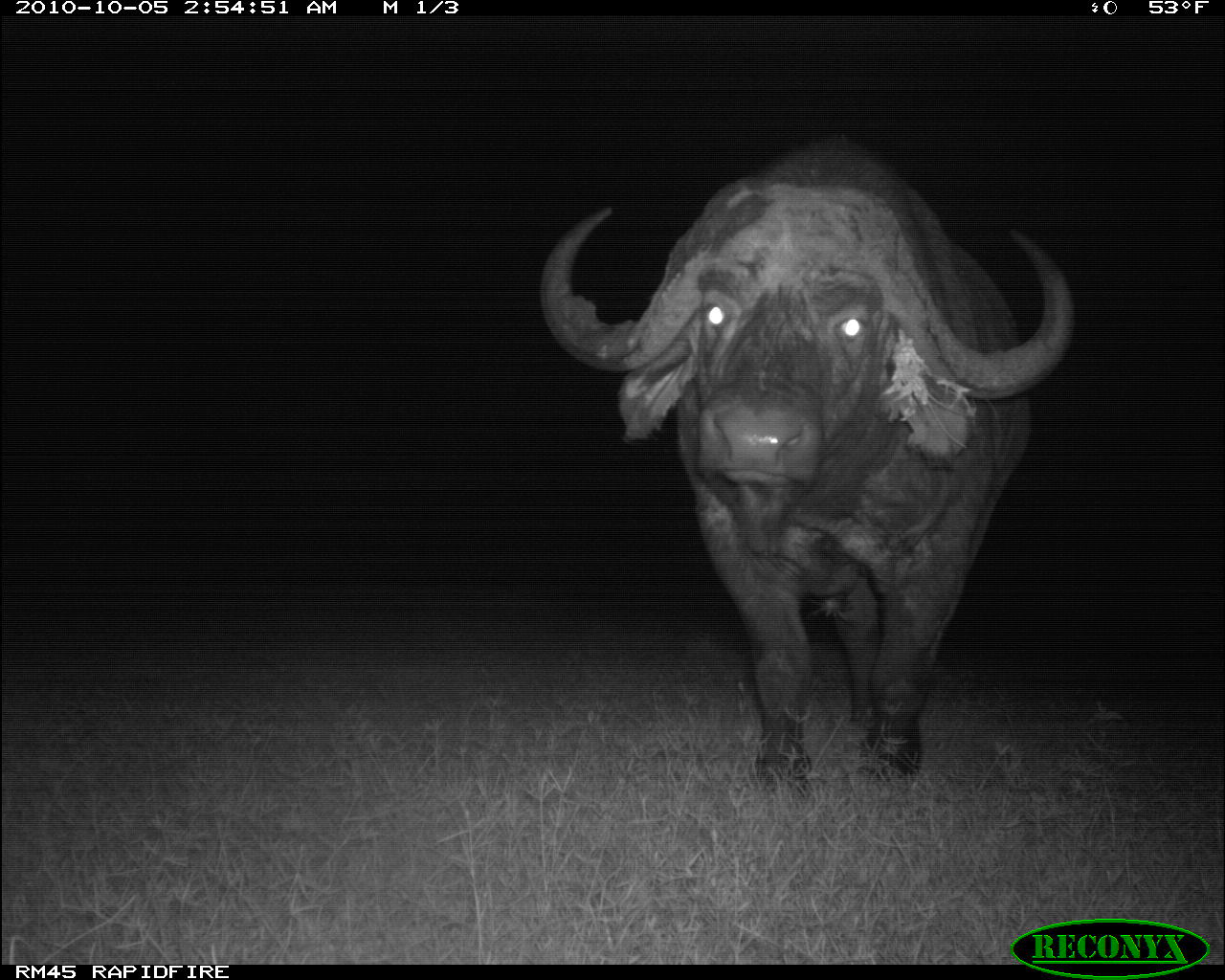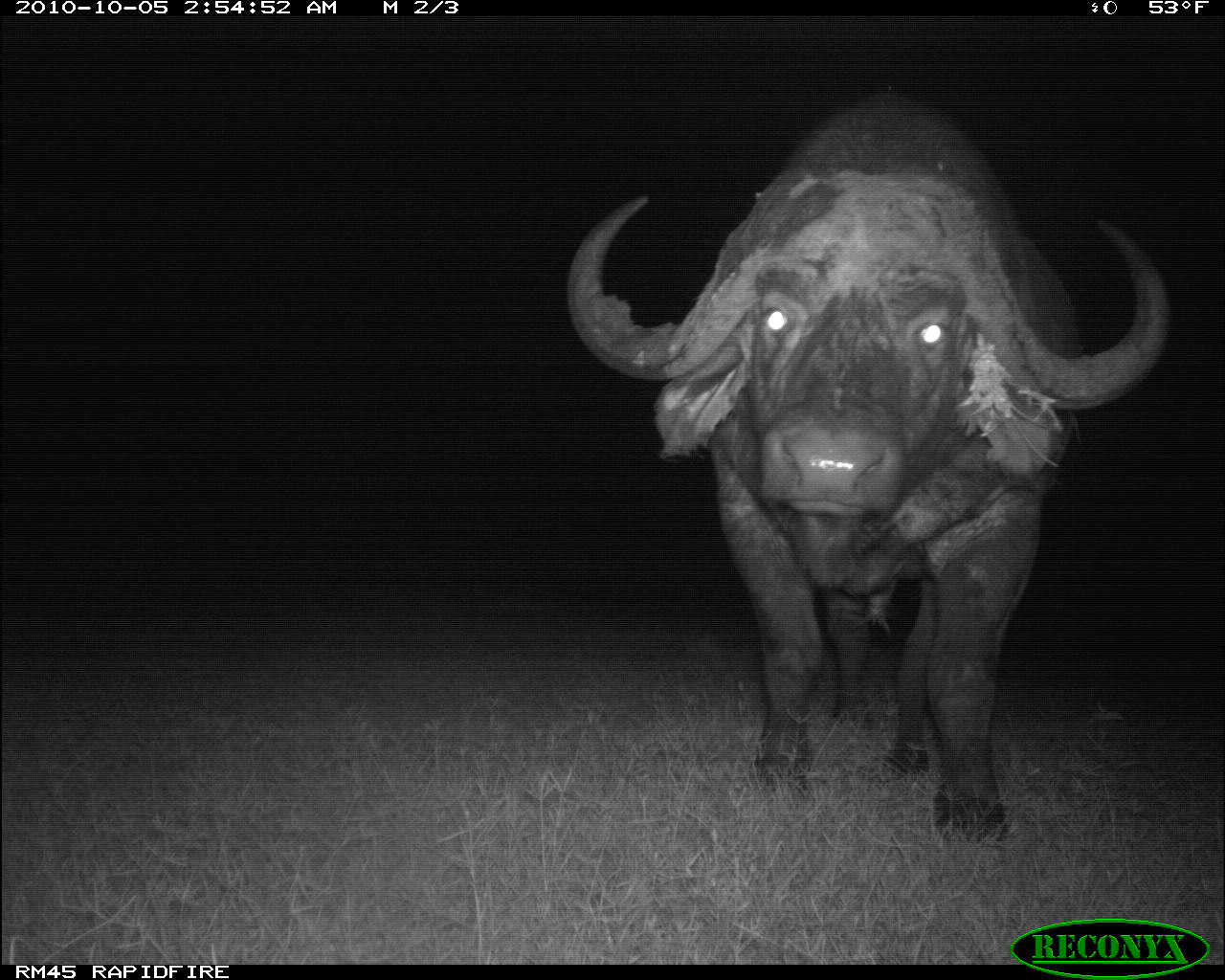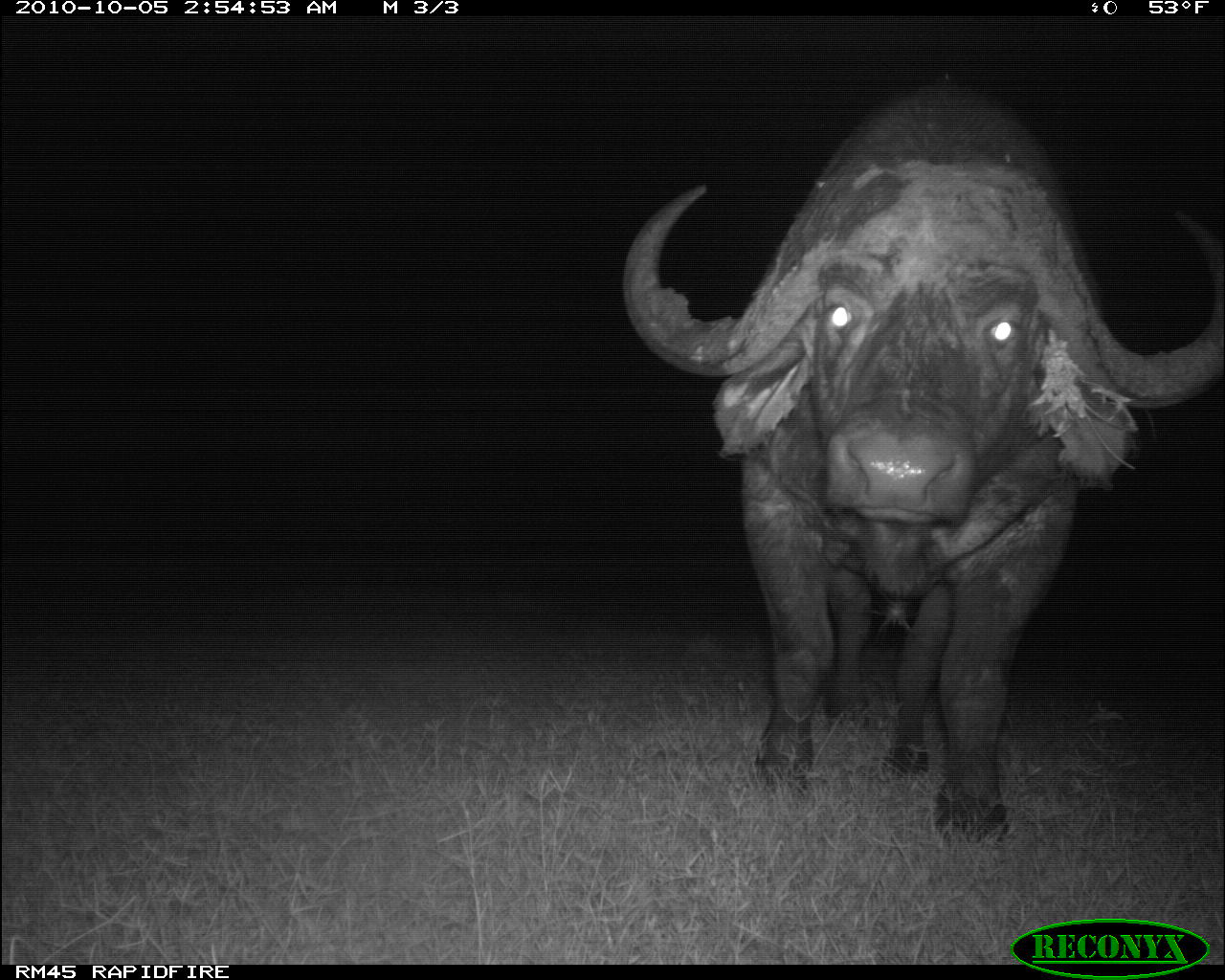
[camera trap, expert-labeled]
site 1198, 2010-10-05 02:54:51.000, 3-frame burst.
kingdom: Animalia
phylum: Chordata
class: Mammalia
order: Artiodactyla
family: Bovidae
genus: Syncerus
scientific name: Syncerus caffer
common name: african buffalo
Syncerus caffer (african buffalo), count 1.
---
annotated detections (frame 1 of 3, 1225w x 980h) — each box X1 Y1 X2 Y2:
syncerus caffer: 531 124 1078 802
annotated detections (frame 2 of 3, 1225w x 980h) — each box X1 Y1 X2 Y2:
syncerus caffer: 561 87 1175 841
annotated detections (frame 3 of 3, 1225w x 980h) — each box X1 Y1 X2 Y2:
syncerus caffer: 616 86 1225 849